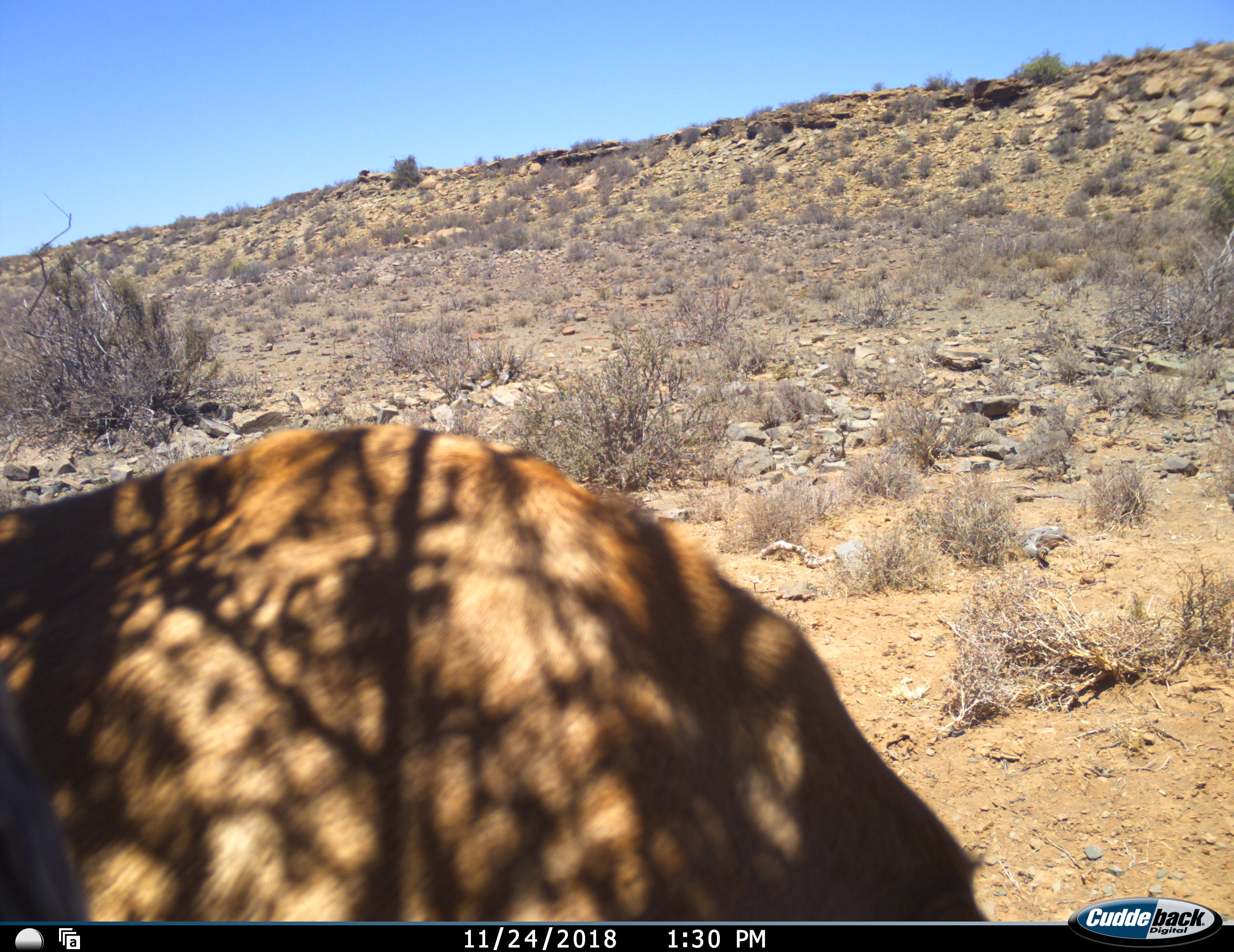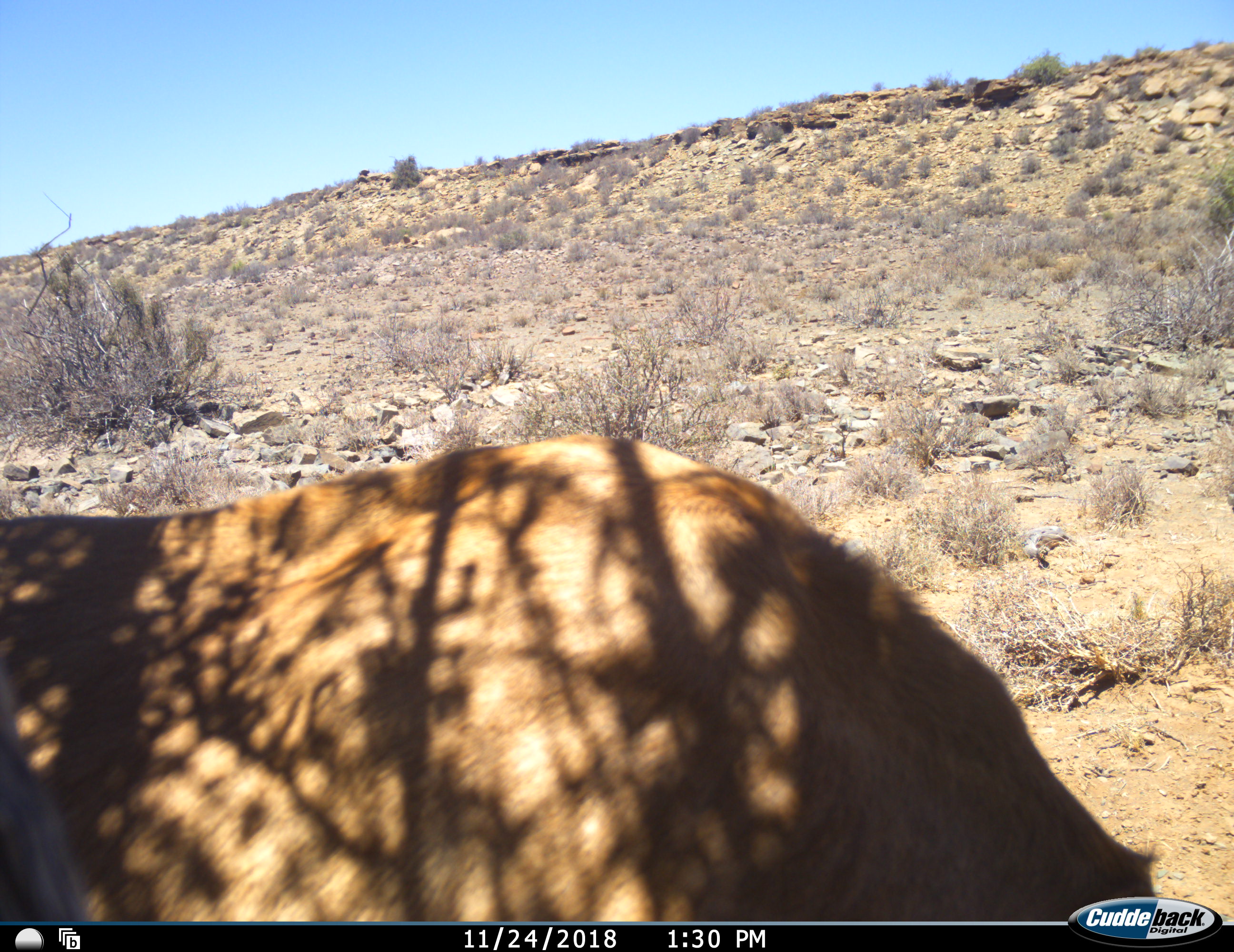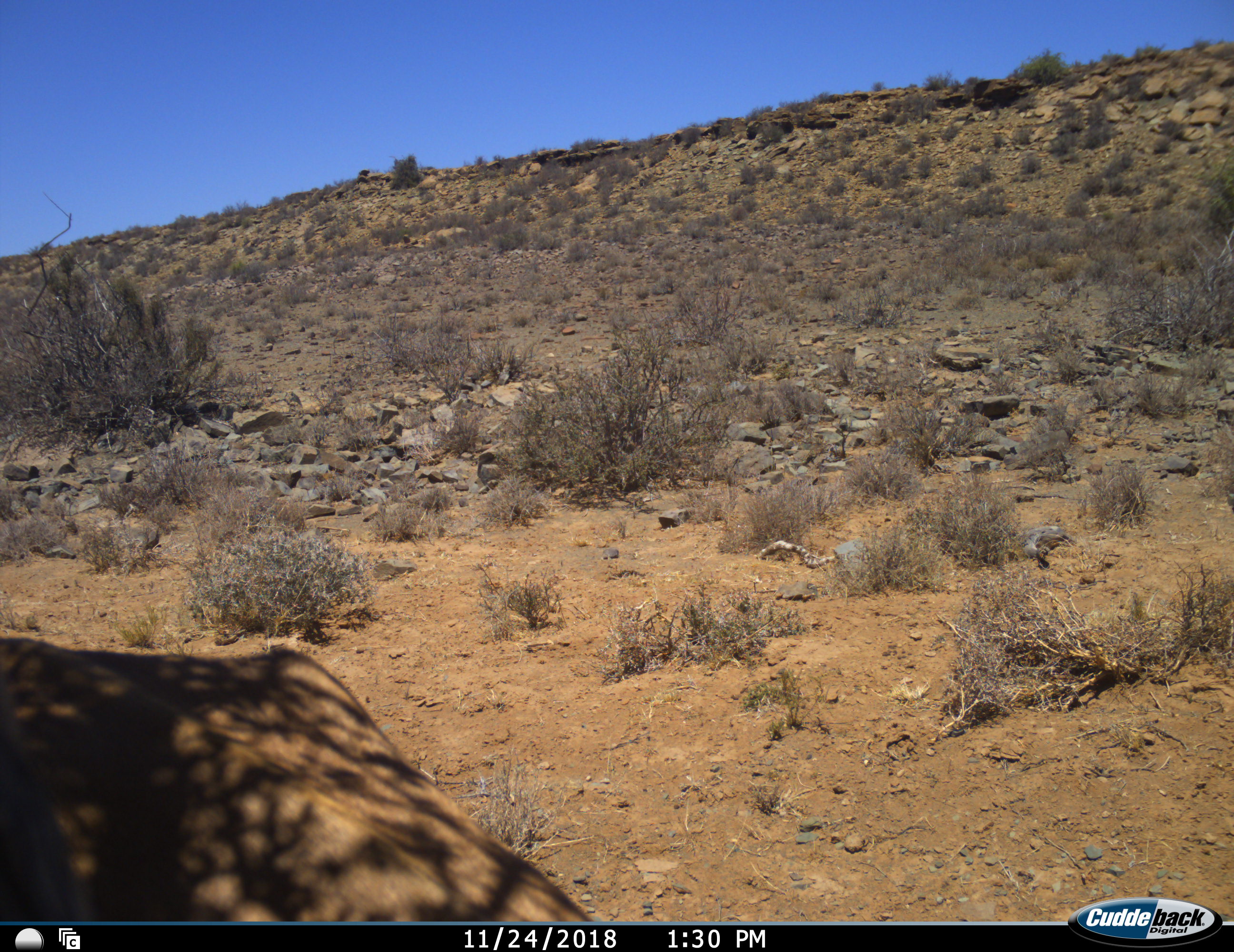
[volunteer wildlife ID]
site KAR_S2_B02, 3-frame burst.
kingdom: Animalia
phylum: Chordata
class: Mammalia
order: Artiodactyla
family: Bovidae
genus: Alcelaphus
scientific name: Alcelaphus buselaphus caama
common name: red hartebeest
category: hartebeestred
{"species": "hartebeestred (red hartebeest) (Alcelaphus buselaphus caama)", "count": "1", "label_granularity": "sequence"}